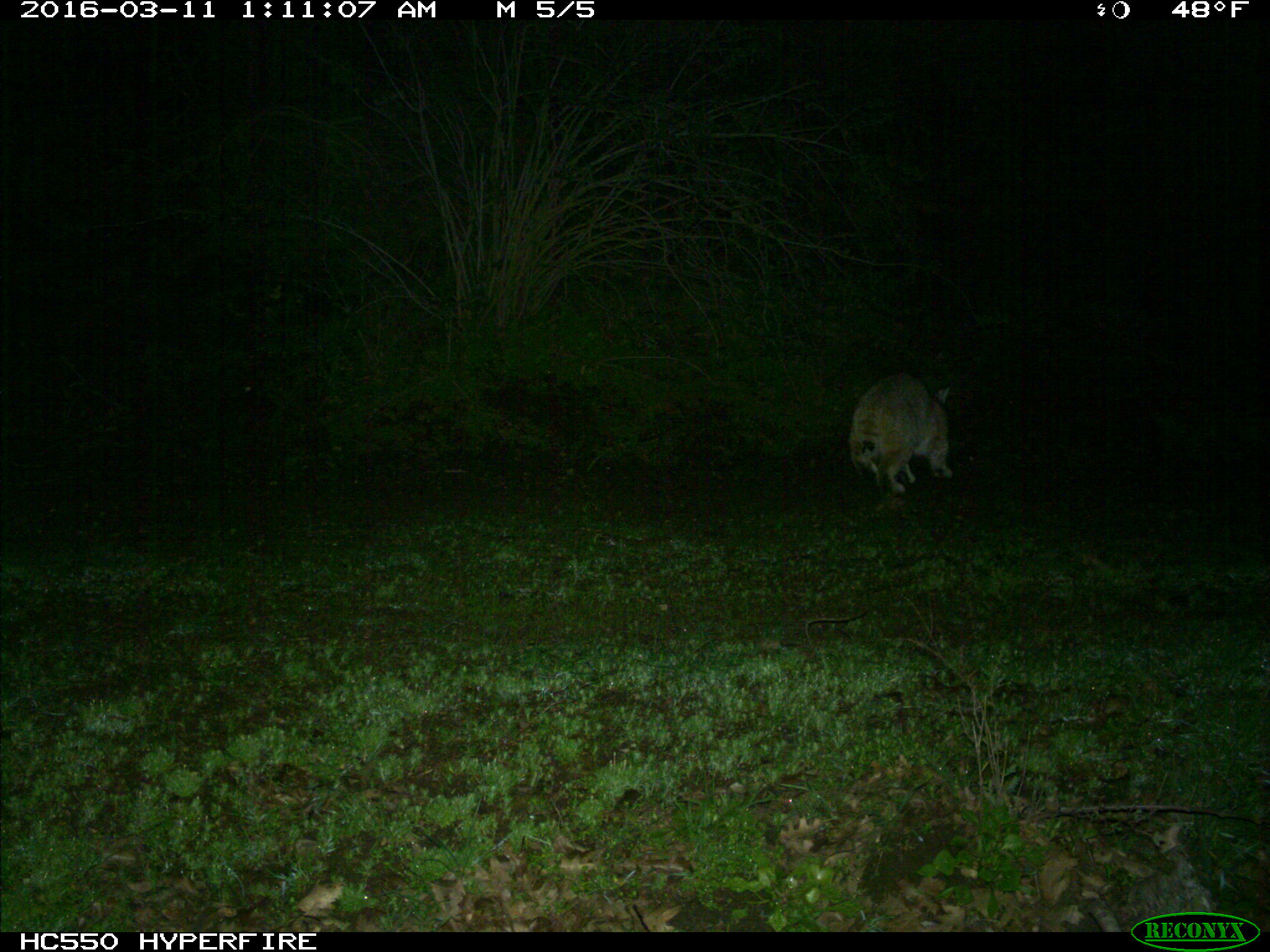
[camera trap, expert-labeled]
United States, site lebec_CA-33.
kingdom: Animalia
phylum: Chordata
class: Mammalia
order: Carnivora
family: Felidae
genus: Lynx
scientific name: Lynx rufus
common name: bobcat